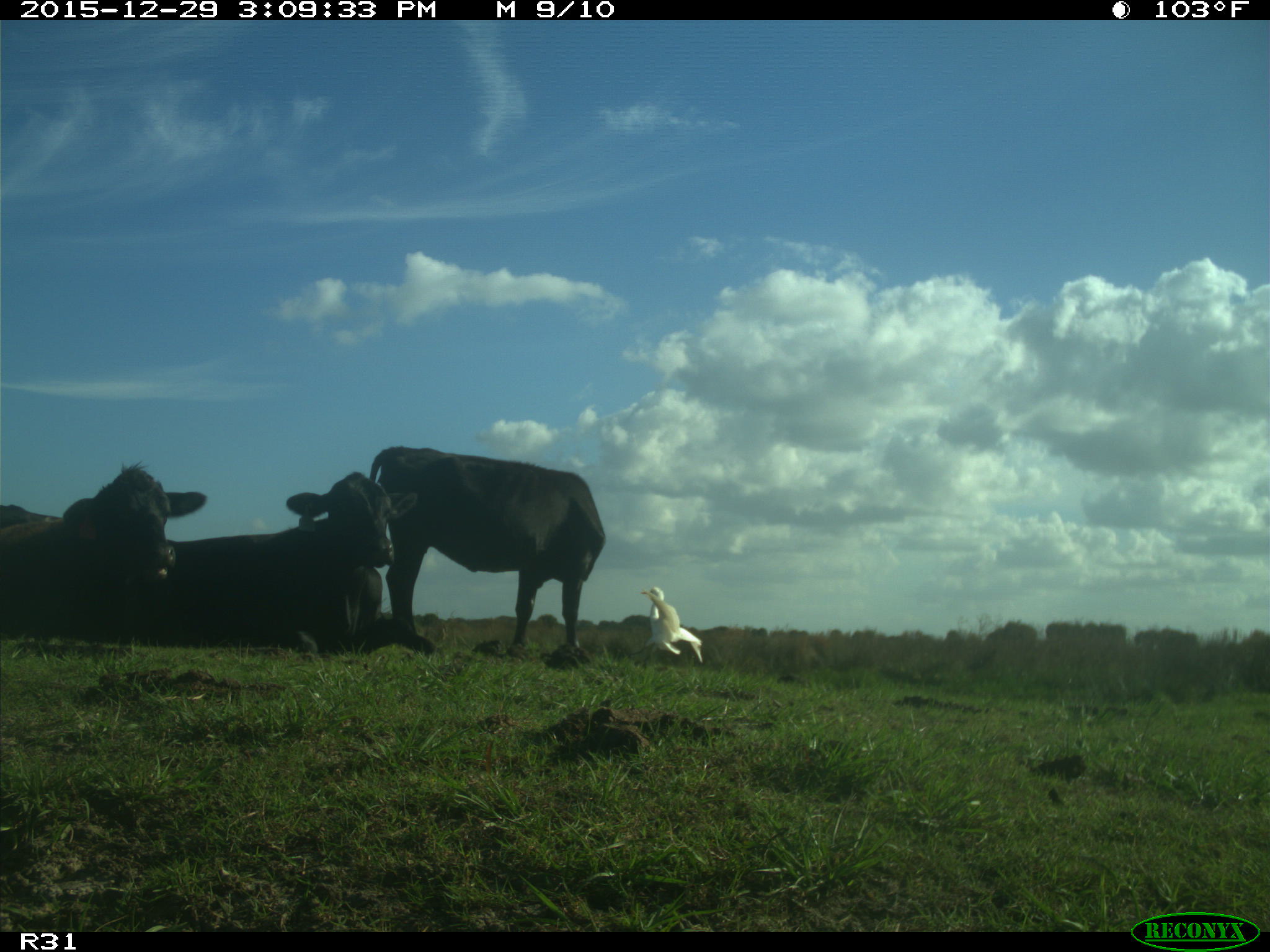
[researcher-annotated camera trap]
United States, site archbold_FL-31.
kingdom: Animalia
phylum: Chordata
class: Mammalia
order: Artiodactyla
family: Bovidae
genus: Bos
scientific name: Bos taurus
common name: domestic cow